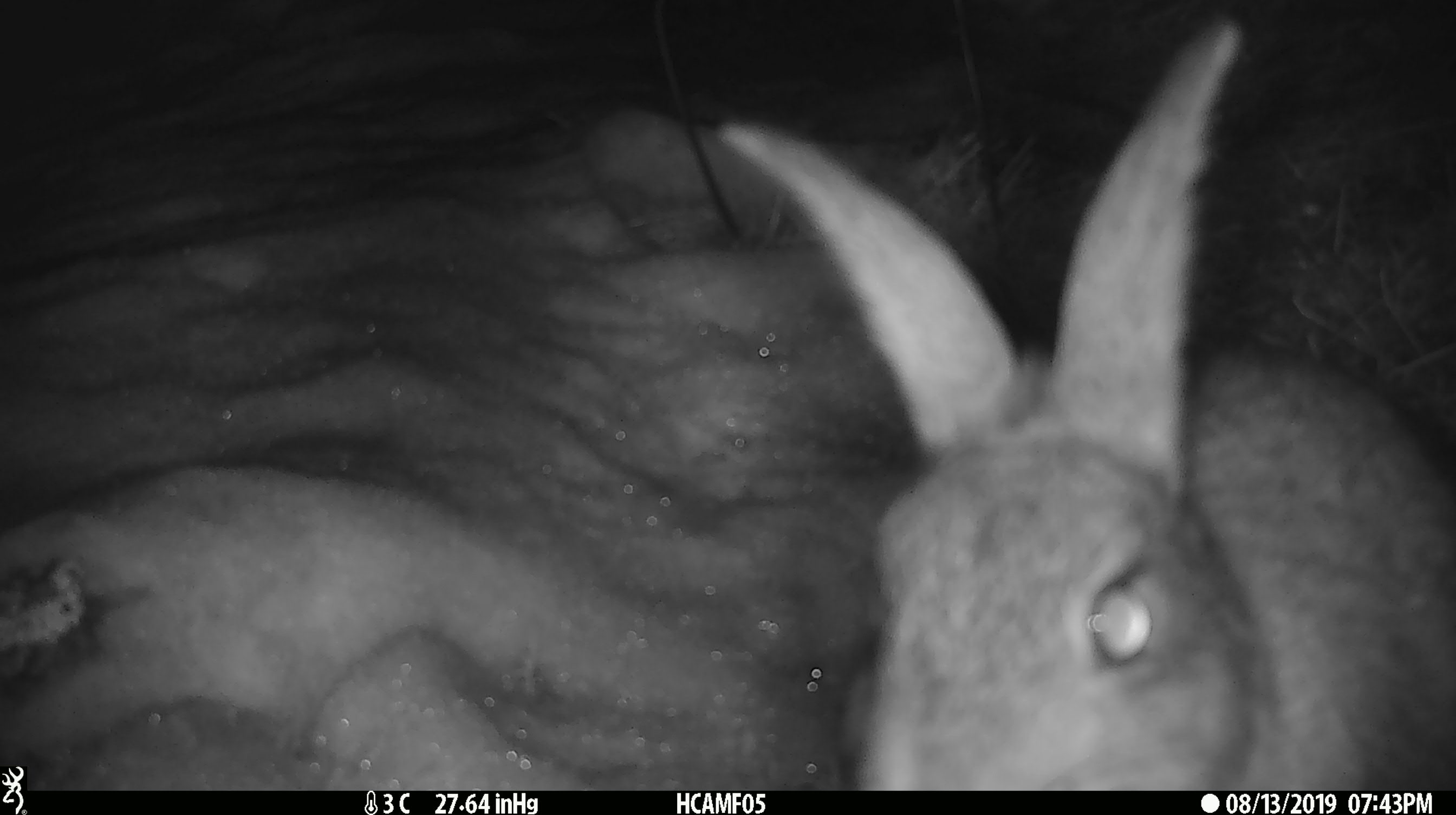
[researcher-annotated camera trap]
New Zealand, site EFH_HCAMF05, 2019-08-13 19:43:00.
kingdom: Animalia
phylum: Chordata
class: Mammalia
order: Lagomorpha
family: Leporidae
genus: Lepus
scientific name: Lepus europaeus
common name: brown hare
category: hare